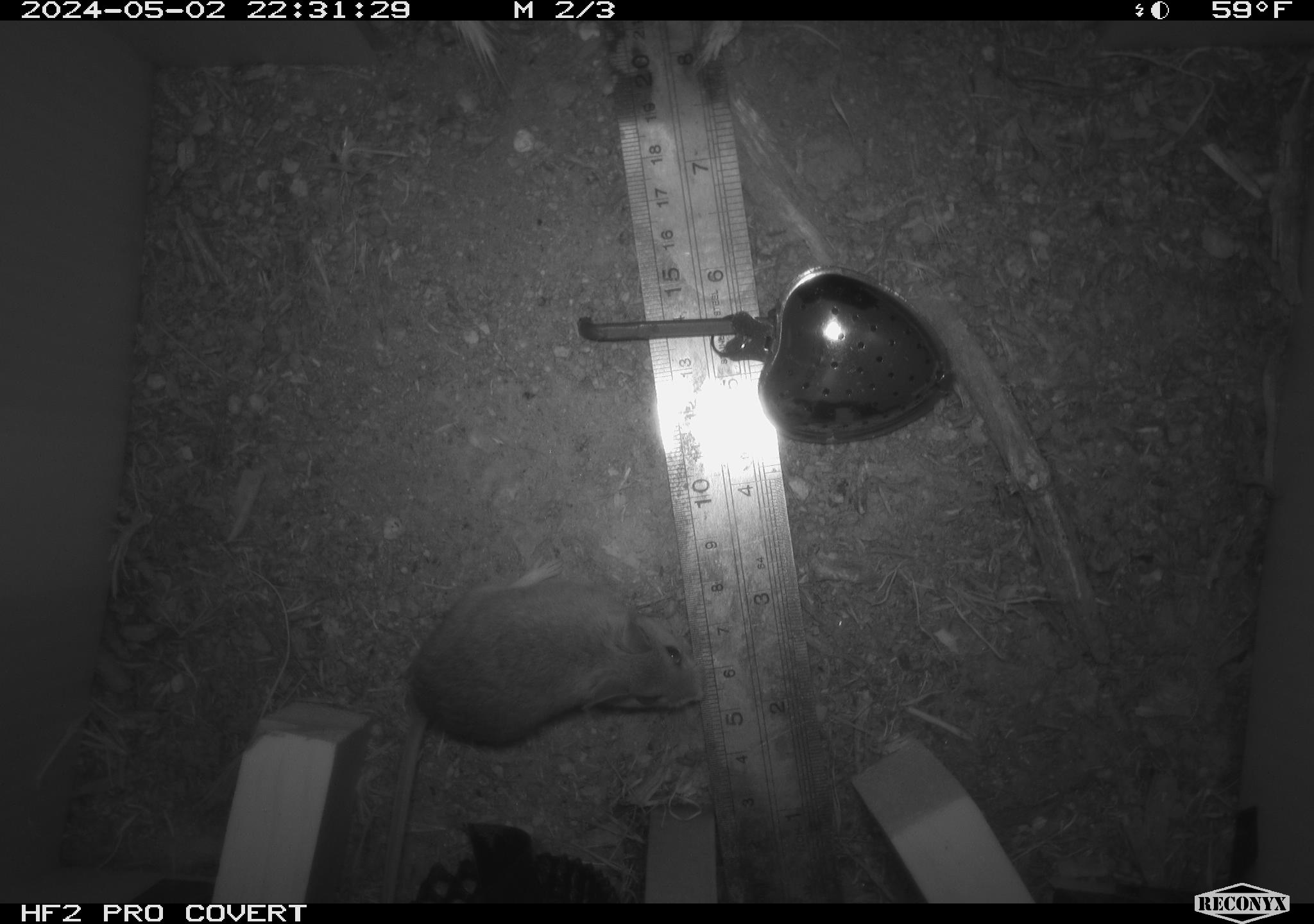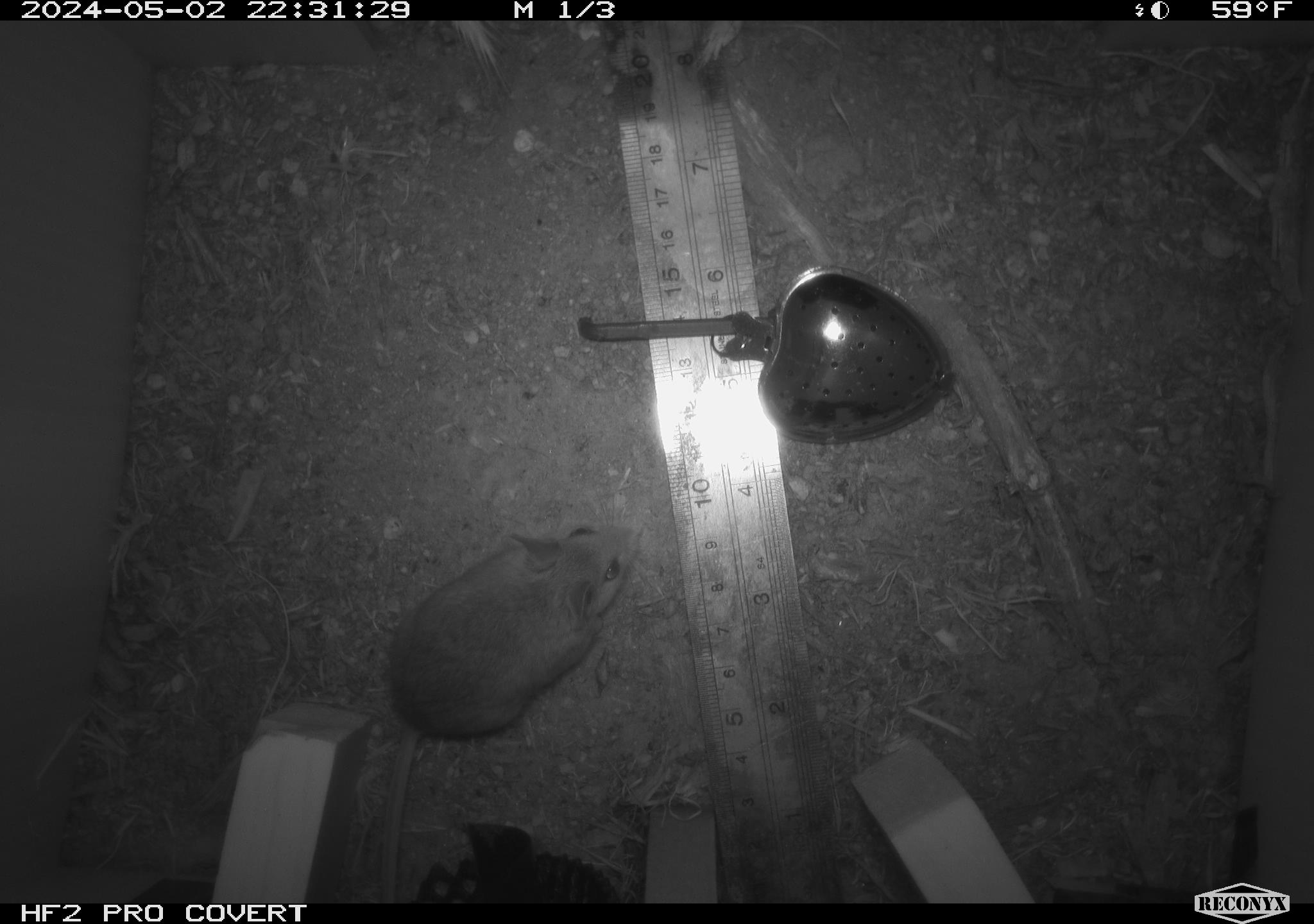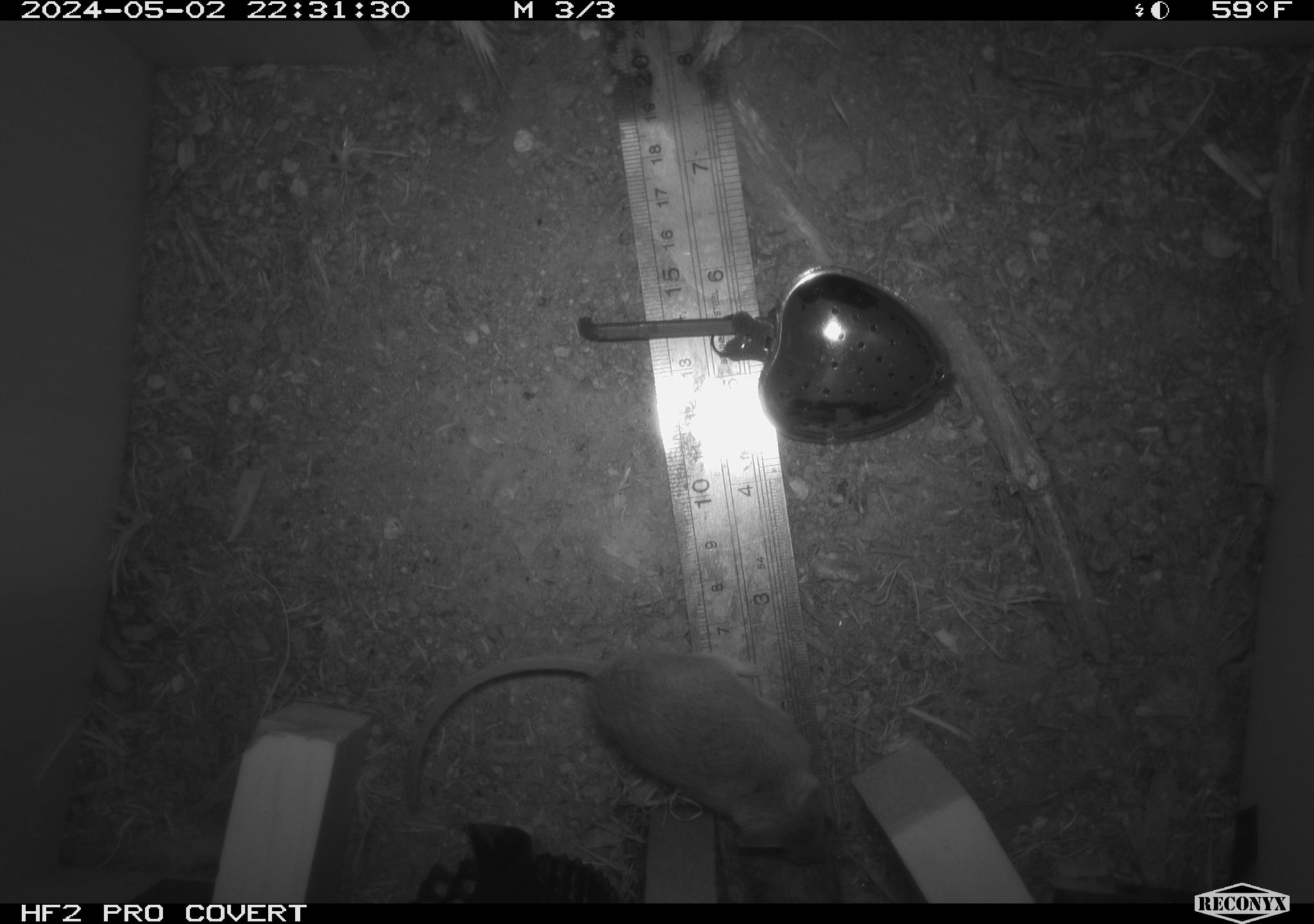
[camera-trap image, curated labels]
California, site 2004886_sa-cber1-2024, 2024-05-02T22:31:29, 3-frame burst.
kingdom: Animalia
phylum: Chordata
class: Mammalia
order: Rodentia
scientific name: Rodentia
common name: mouse species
Mouse species (Rodentia).